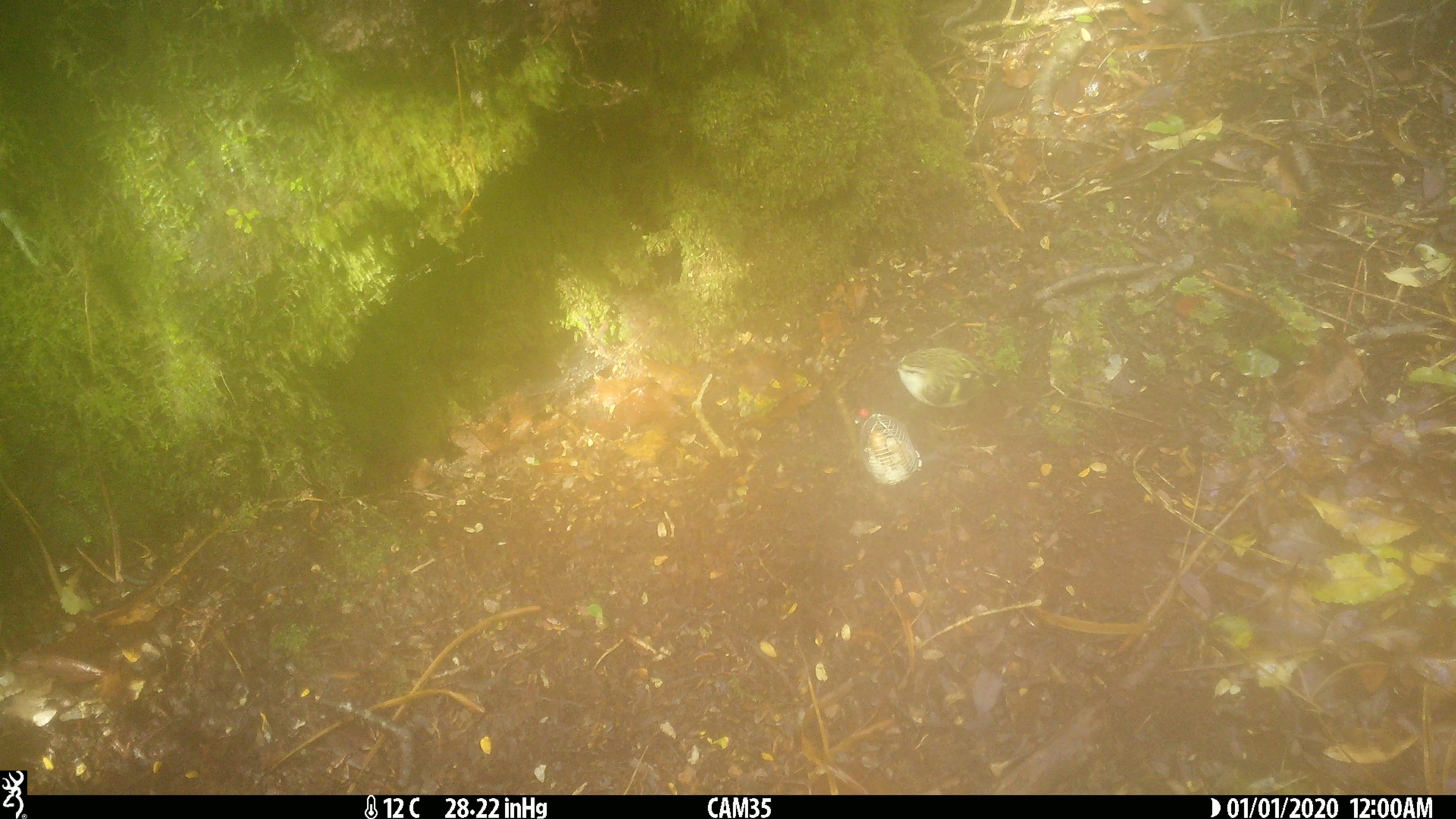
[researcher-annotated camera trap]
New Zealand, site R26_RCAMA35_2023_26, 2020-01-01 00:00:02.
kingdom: Animalia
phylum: Chordata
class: Aves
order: Passeriformes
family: Acanthisittidae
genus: Acanthisitta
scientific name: Acanthisitta chloris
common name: rifleman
Rifleman (Acanthisitta chloris).